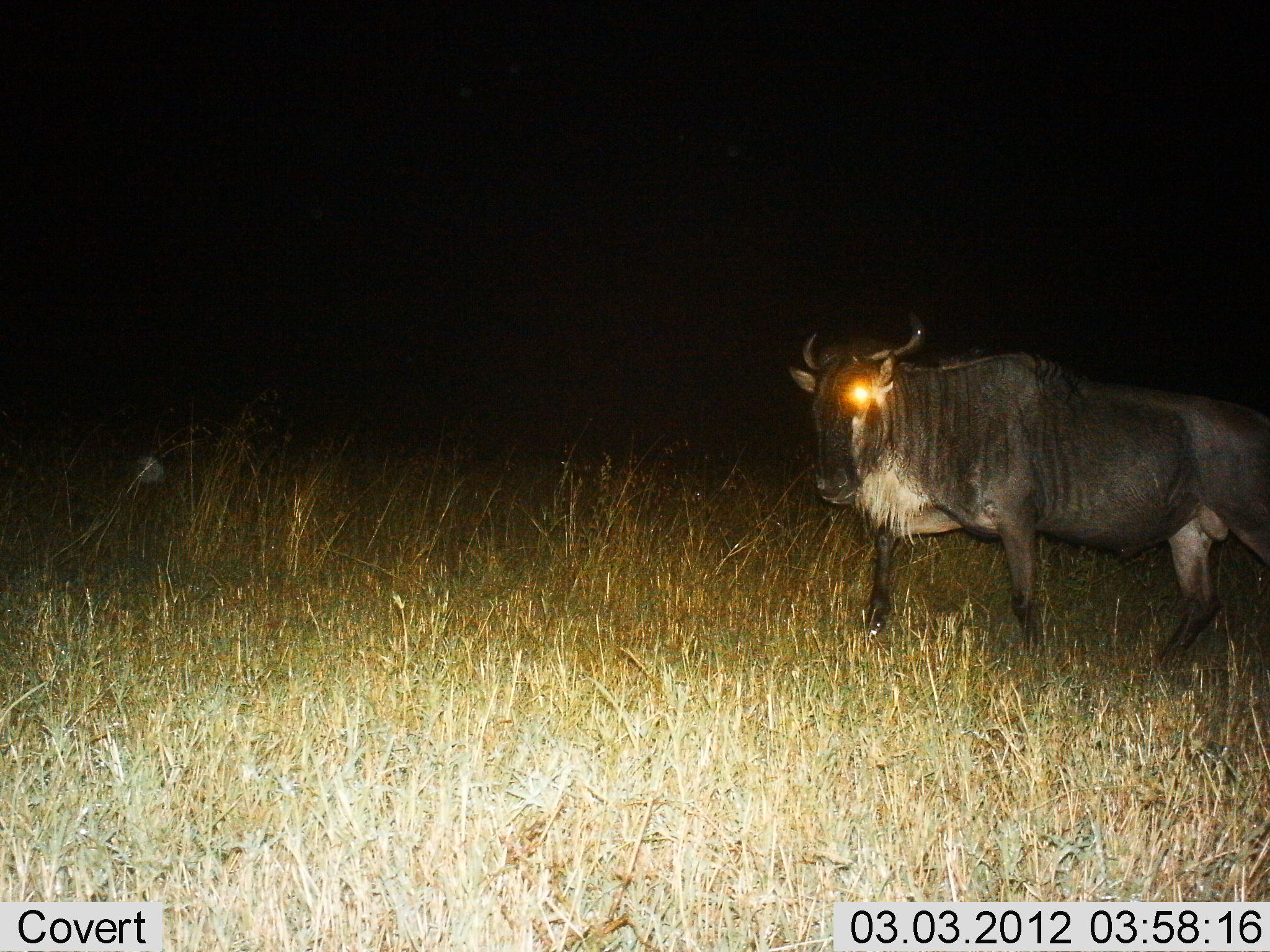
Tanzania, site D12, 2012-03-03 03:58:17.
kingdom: Animalia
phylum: Chordata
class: Mammalia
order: Artiodactyla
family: Bovidae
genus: Connochaetes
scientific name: Connochaetes taurinus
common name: blue wildebeest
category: wildebeest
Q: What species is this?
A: Wildebeest (blue wildebeest) (Connochaetes taurinus).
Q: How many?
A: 1.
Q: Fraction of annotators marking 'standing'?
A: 20%.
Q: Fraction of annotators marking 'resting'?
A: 0%.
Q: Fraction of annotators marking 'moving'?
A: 80%.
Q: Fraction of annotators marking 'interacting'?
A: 0%.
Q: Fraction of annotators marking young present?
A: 0%.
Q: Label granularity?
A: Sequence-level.